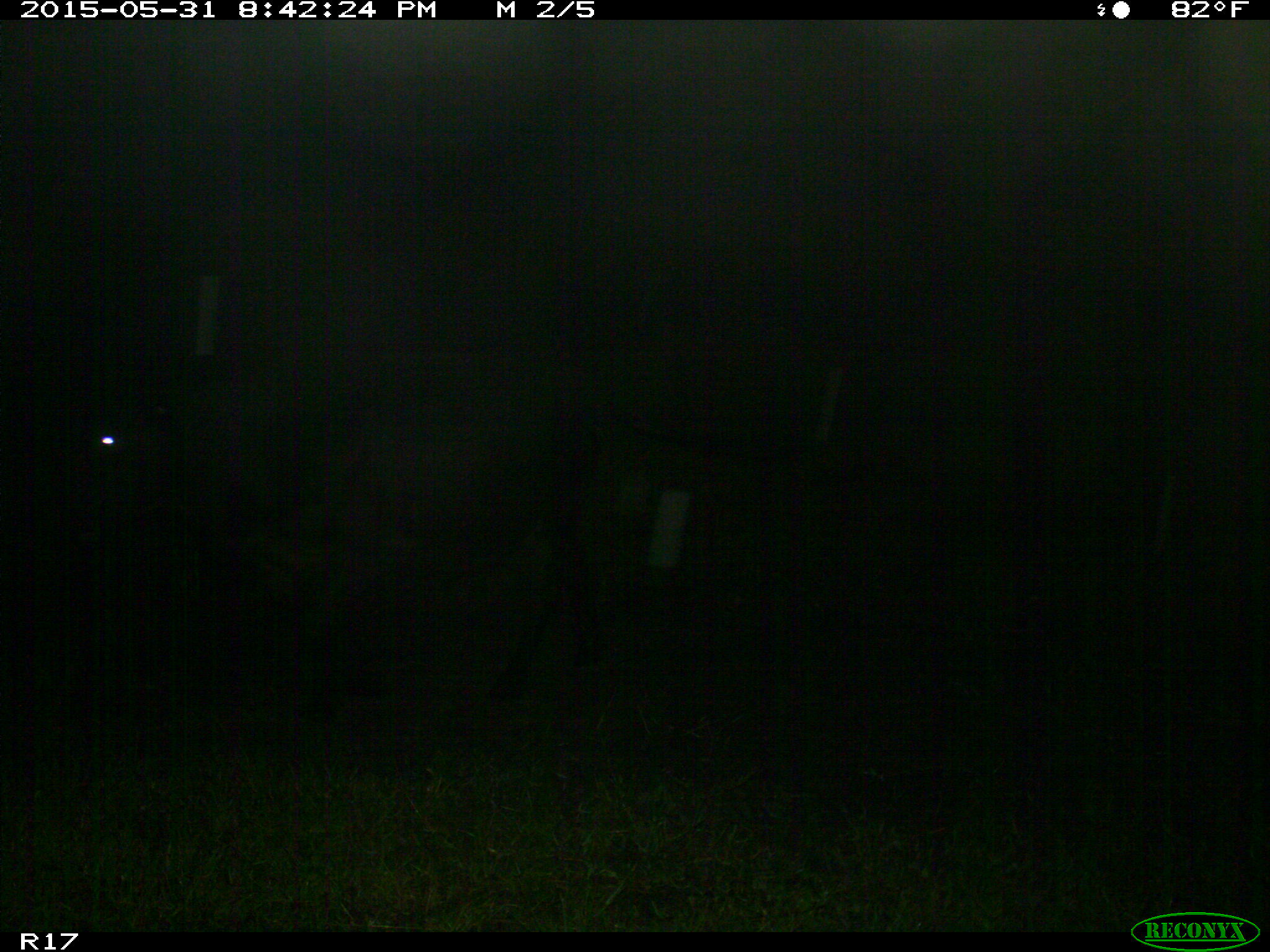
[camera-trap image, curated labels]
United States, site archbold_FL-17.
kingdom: Animalia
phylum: Chordata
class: Mammalia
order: Artiodactyla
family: Bovidae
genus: Bos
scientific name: Bos taurus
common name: domestic cow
Bos taurus (domestic cow).